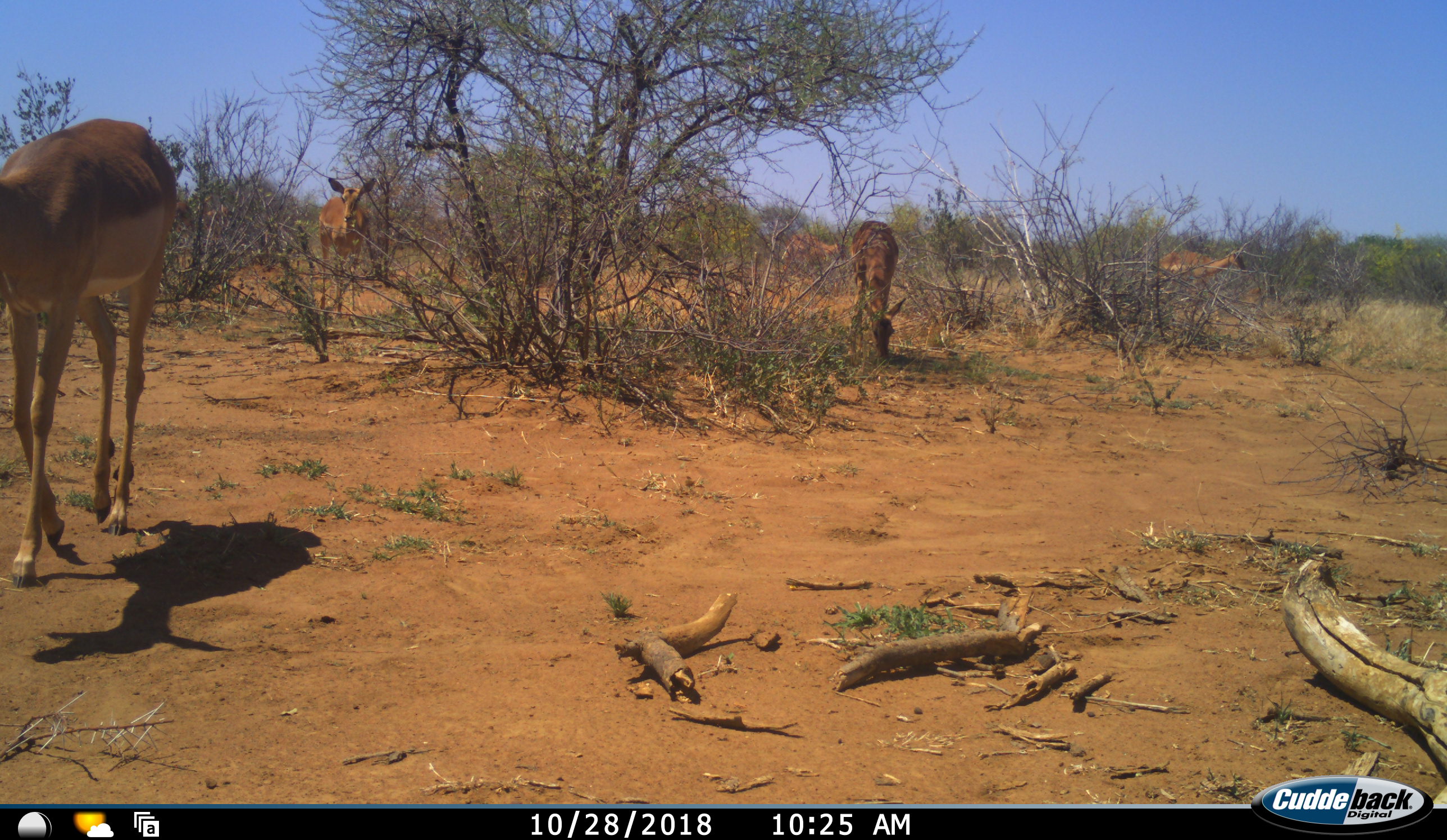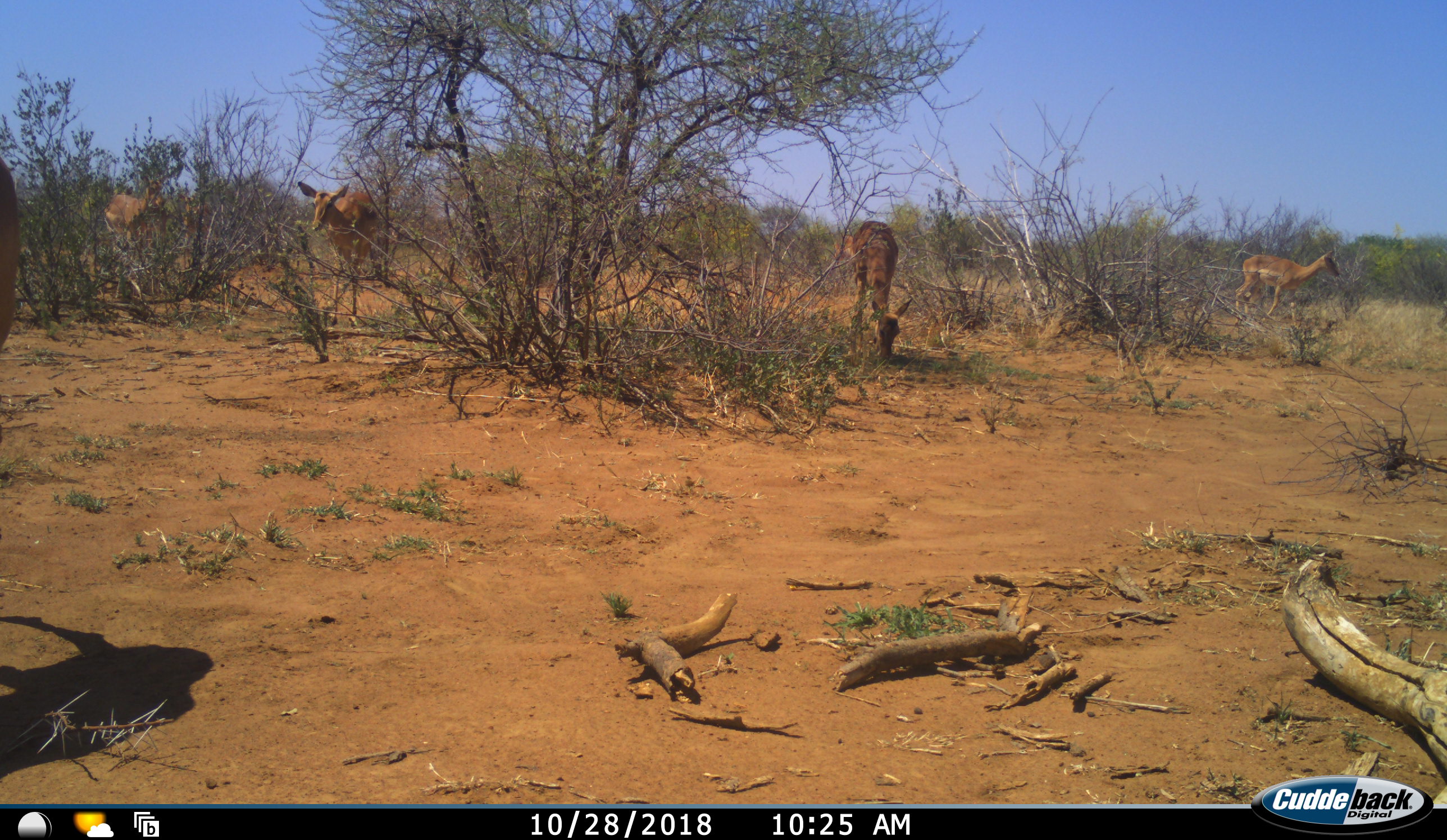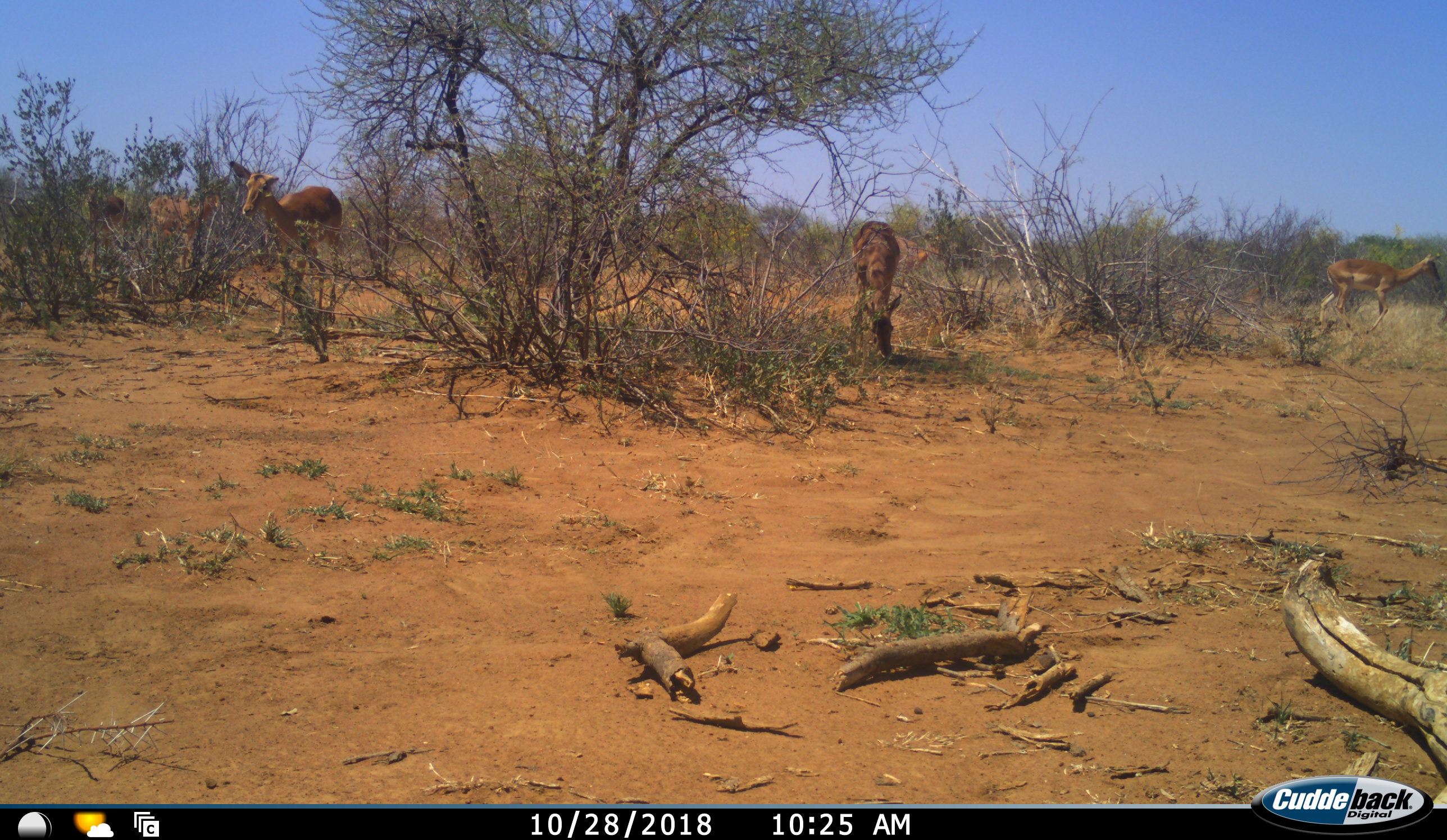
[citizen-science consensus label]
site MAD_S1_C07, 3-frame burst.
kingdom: Animalia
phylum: Chordata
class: Mammalia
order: Artiodactyla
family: Bovidae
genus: Aepyceros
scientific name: Aepyceros melampus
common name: impala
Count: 6.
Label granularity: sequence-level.